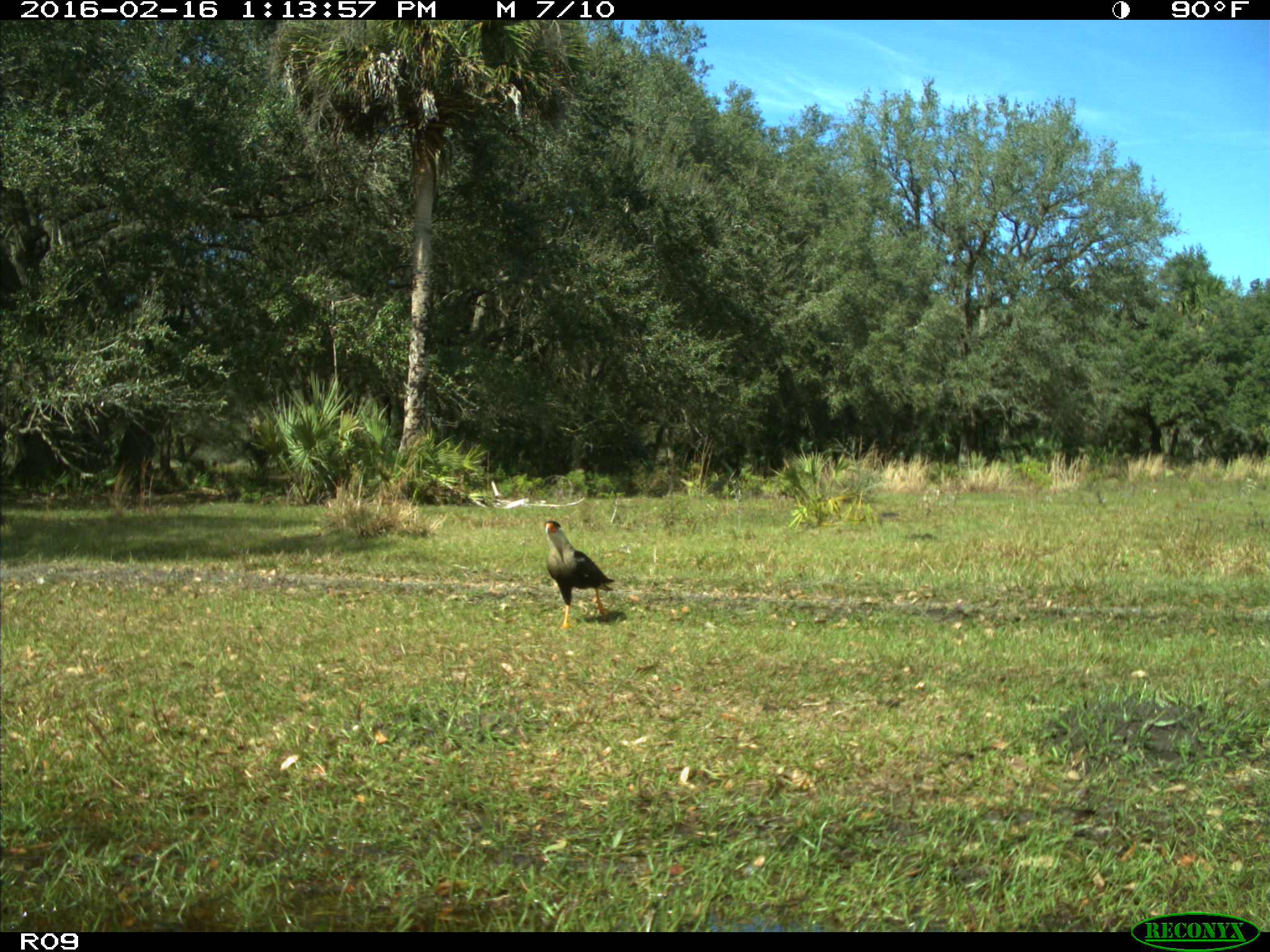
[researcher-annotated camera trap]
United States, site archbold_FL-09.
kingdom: Animalia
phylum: Chordata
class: Aves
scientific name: Aves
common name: birds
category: unidentified bird